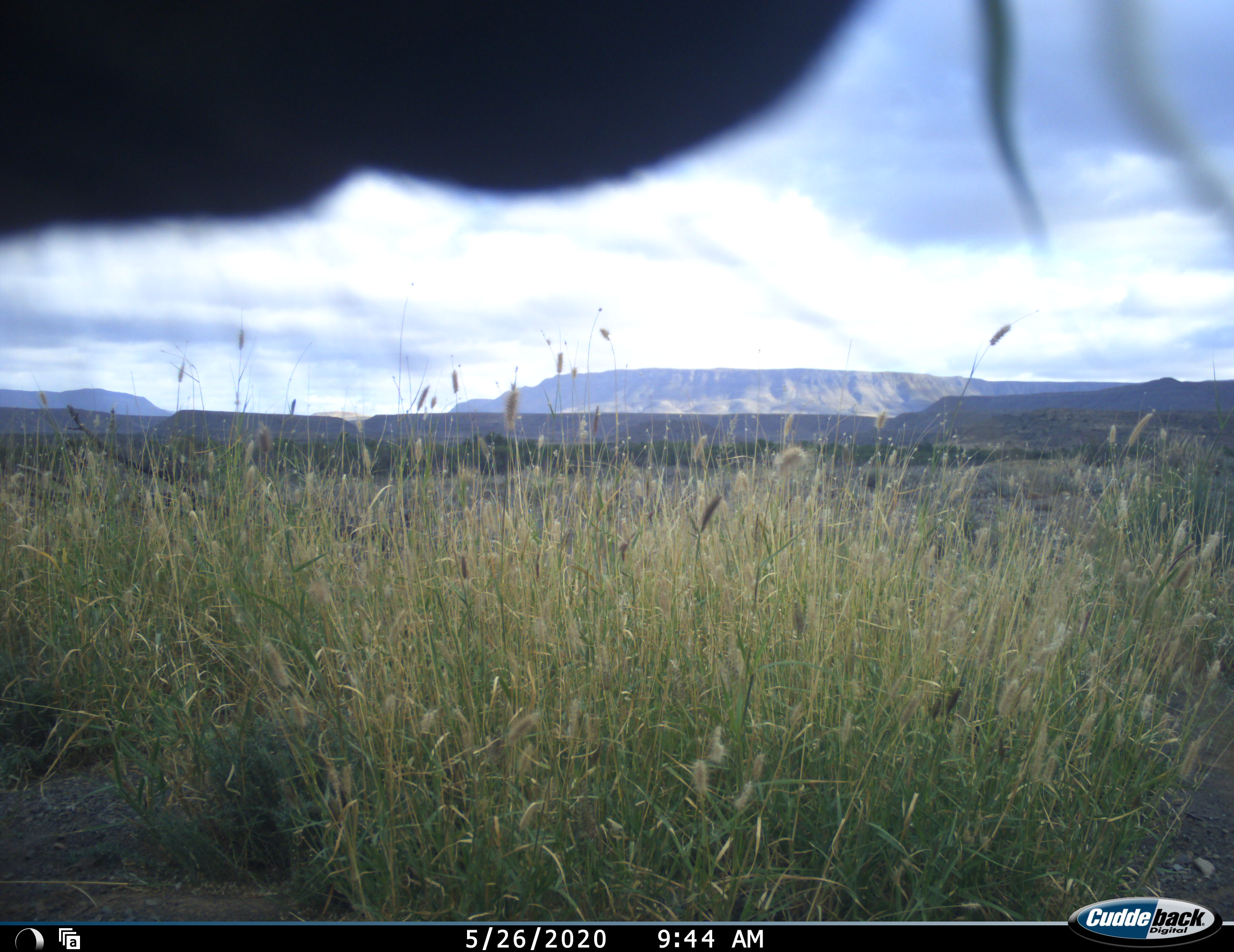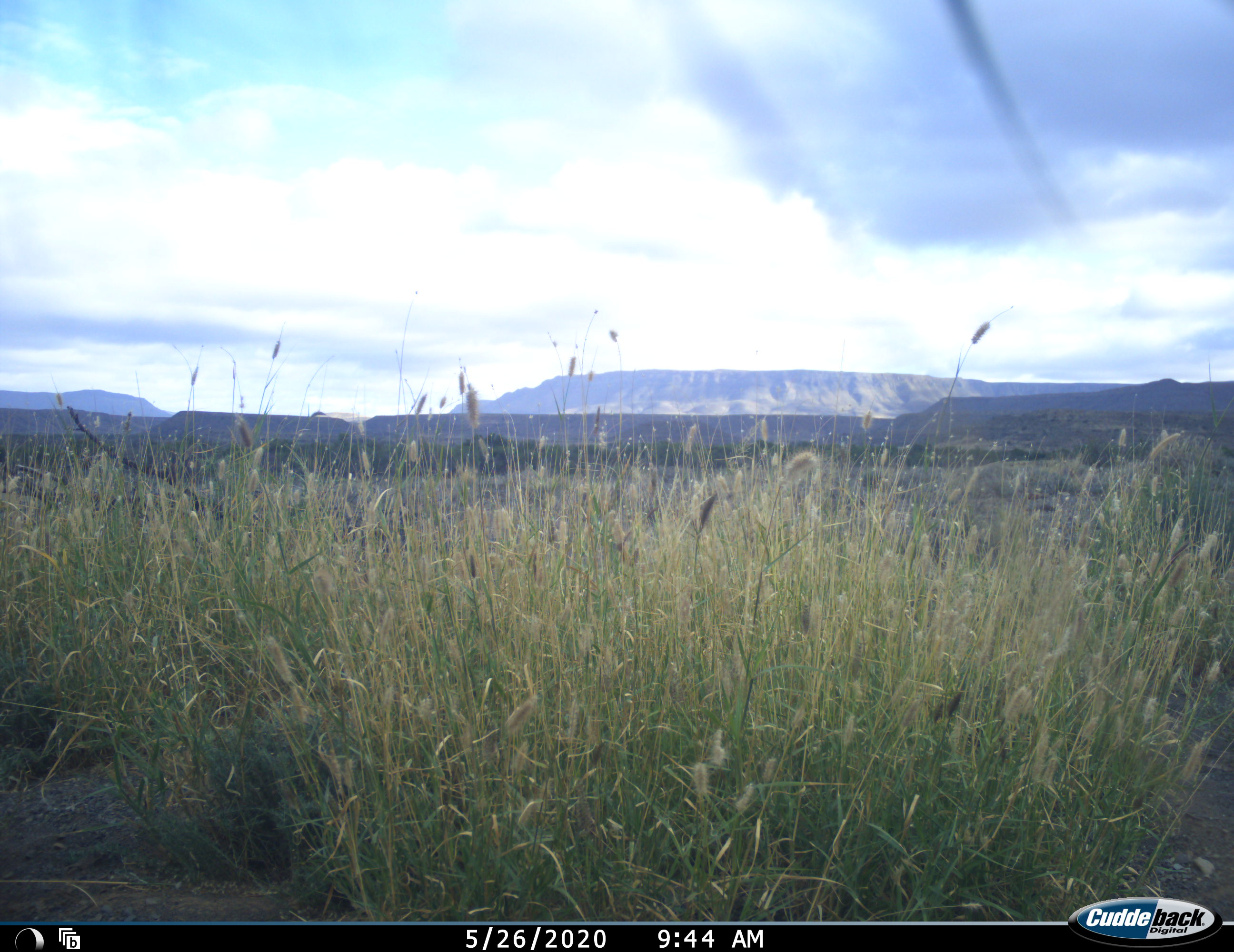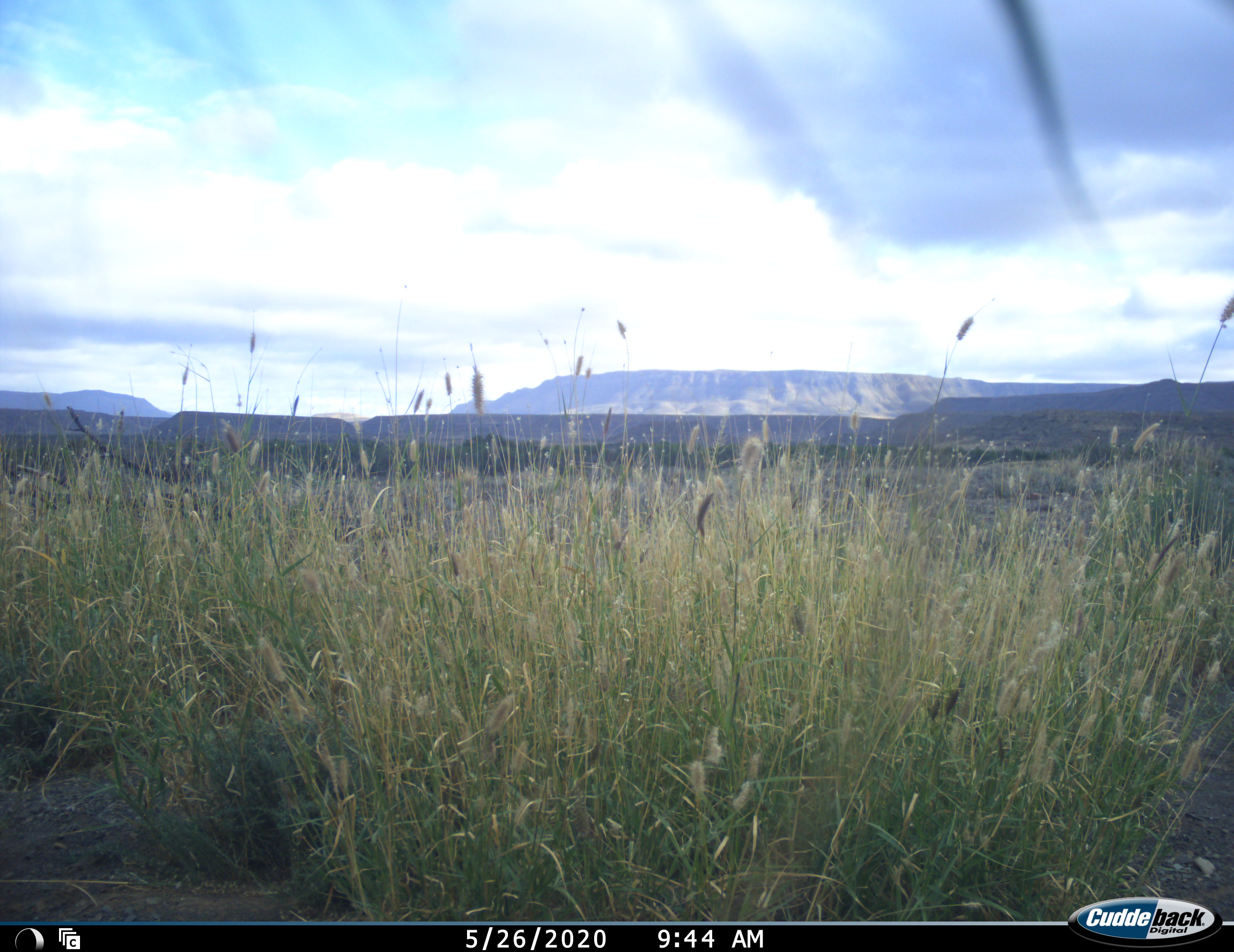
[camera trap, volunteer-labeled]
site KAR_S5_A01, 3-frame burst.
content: unidentified animal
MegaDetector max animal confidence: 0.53